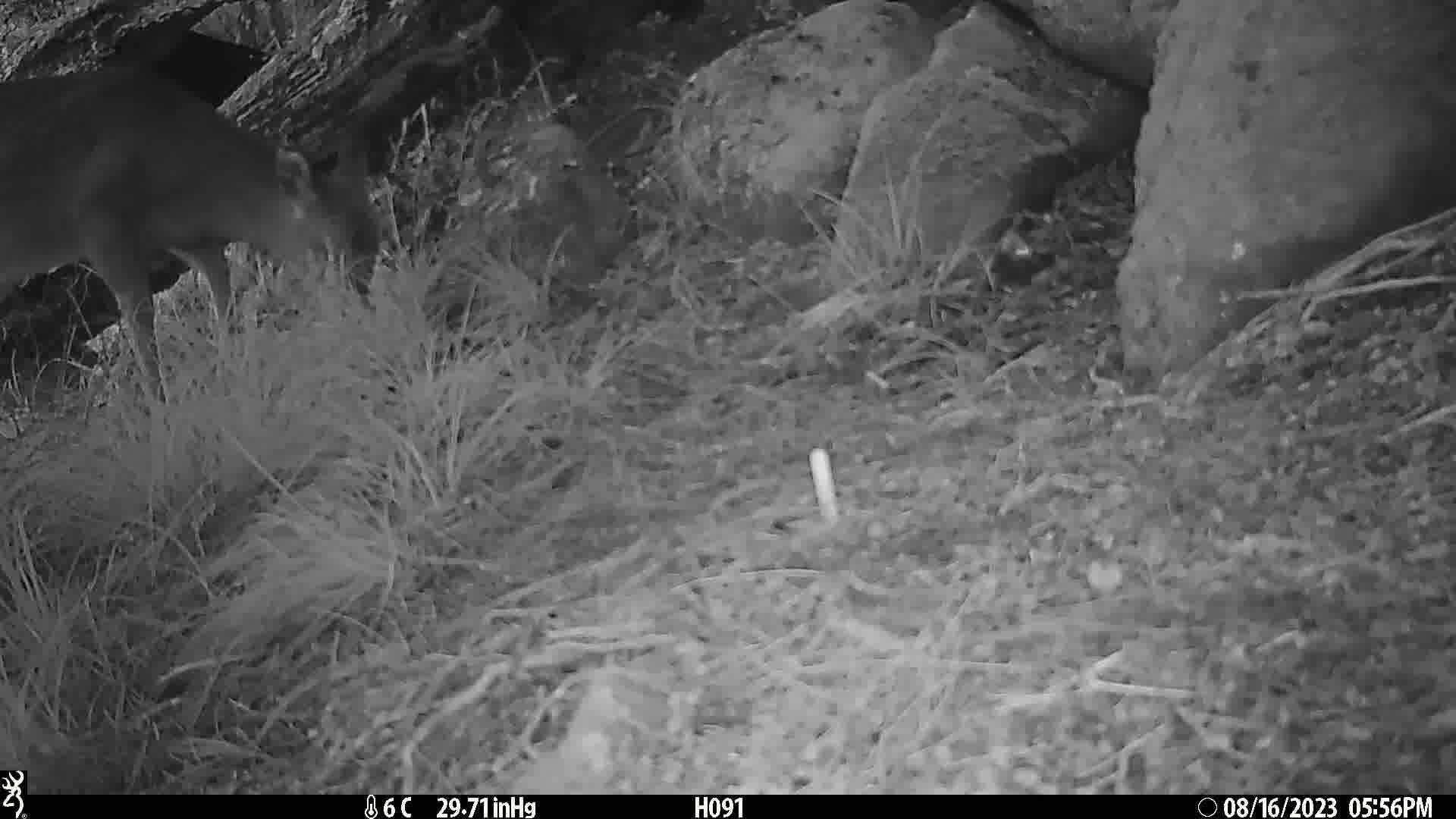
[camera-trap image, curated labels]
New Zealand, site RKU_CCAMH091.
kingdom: Animalia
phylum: Chordata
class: Mammalia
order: Artiodactyla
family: Cervidae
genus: Odocoileus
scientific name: Odocoileus virginianus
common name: white-tailed deer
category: white tailed deer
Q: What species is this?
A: White tailed deer (white-tailed deer) (Odocoileus virginianus).